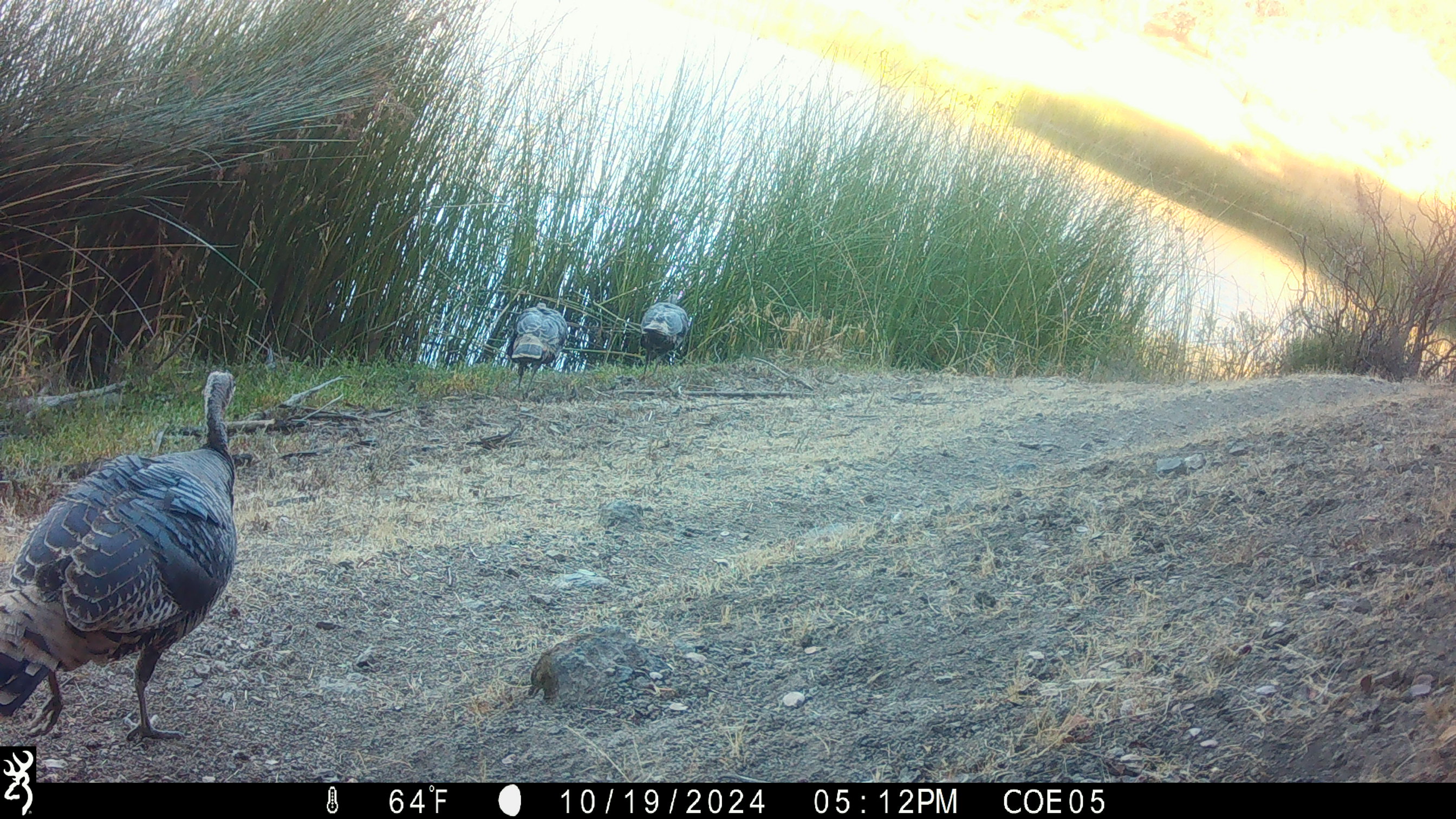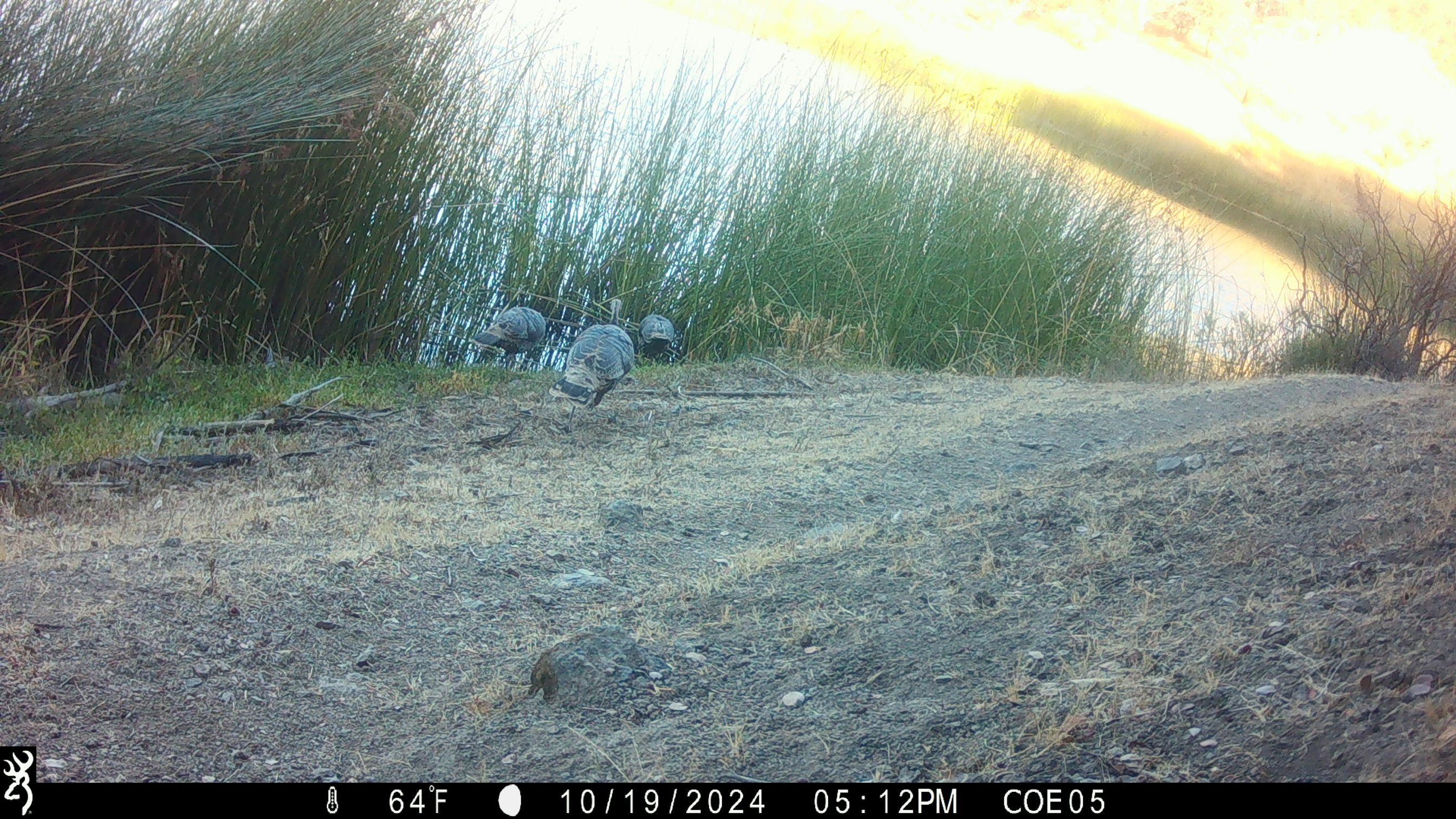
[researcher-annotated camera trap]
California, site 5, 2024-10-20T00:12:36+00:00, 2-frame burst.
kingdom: Animalia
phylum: Chordata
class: Aves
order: Galliformes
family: Phasianidae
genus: Meleagris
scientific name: Meleagris gallopavo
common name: turkey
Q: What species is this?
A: Turkey (Meleagris gallopavo).